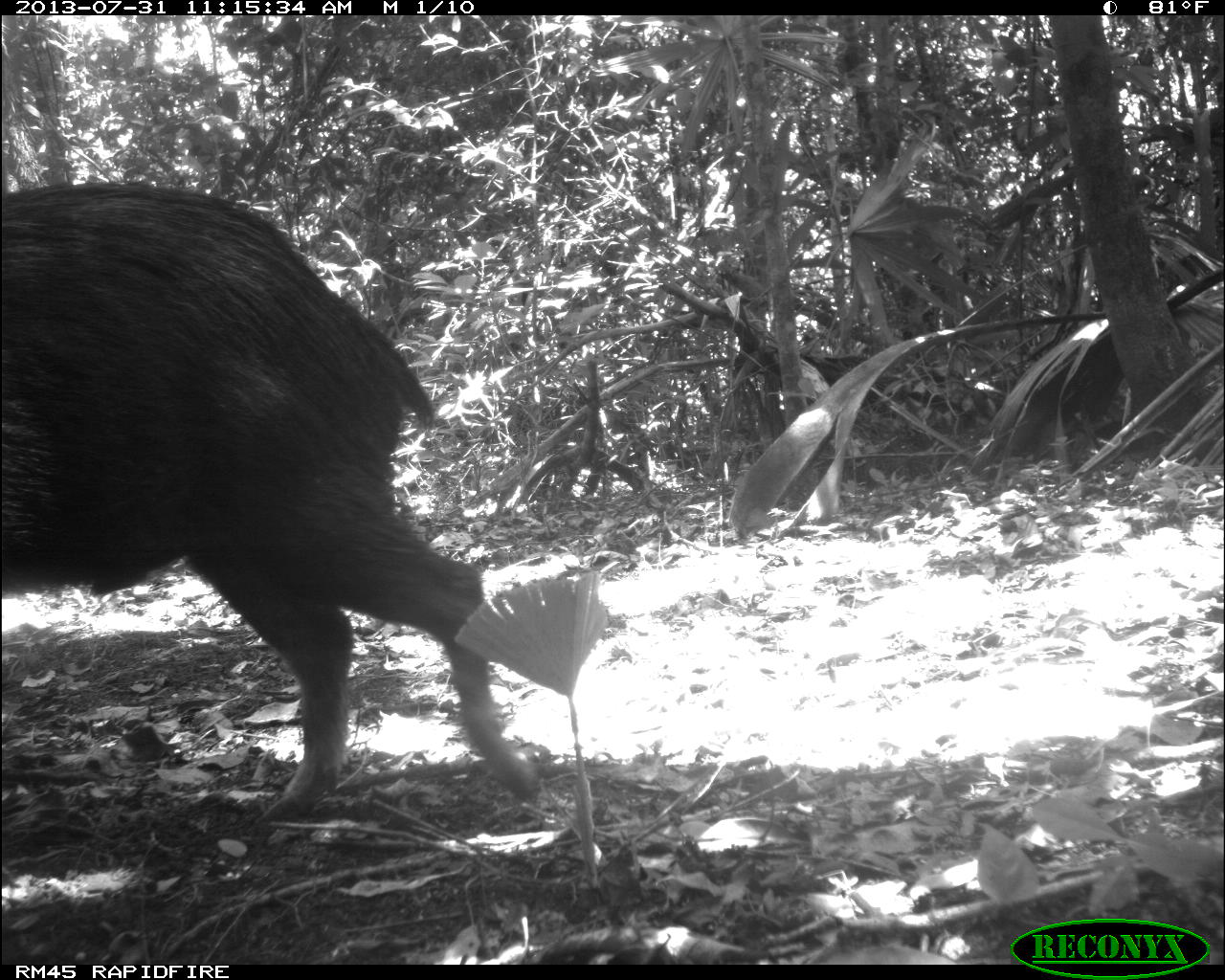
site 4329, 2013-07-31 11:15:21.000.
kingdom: Animalia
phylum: Chordata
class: Mammalia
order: Artiodactyla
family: Tayassuidae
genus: Tayassu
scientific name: Tayassu pecari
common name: white-lipped peccary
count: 10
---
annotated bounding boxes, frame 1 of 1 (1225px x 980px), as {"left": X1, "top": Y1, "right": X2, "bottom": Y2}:
tayassu pecari: {"left": 0, "top": 180, "right": 541, "bottom": 820}